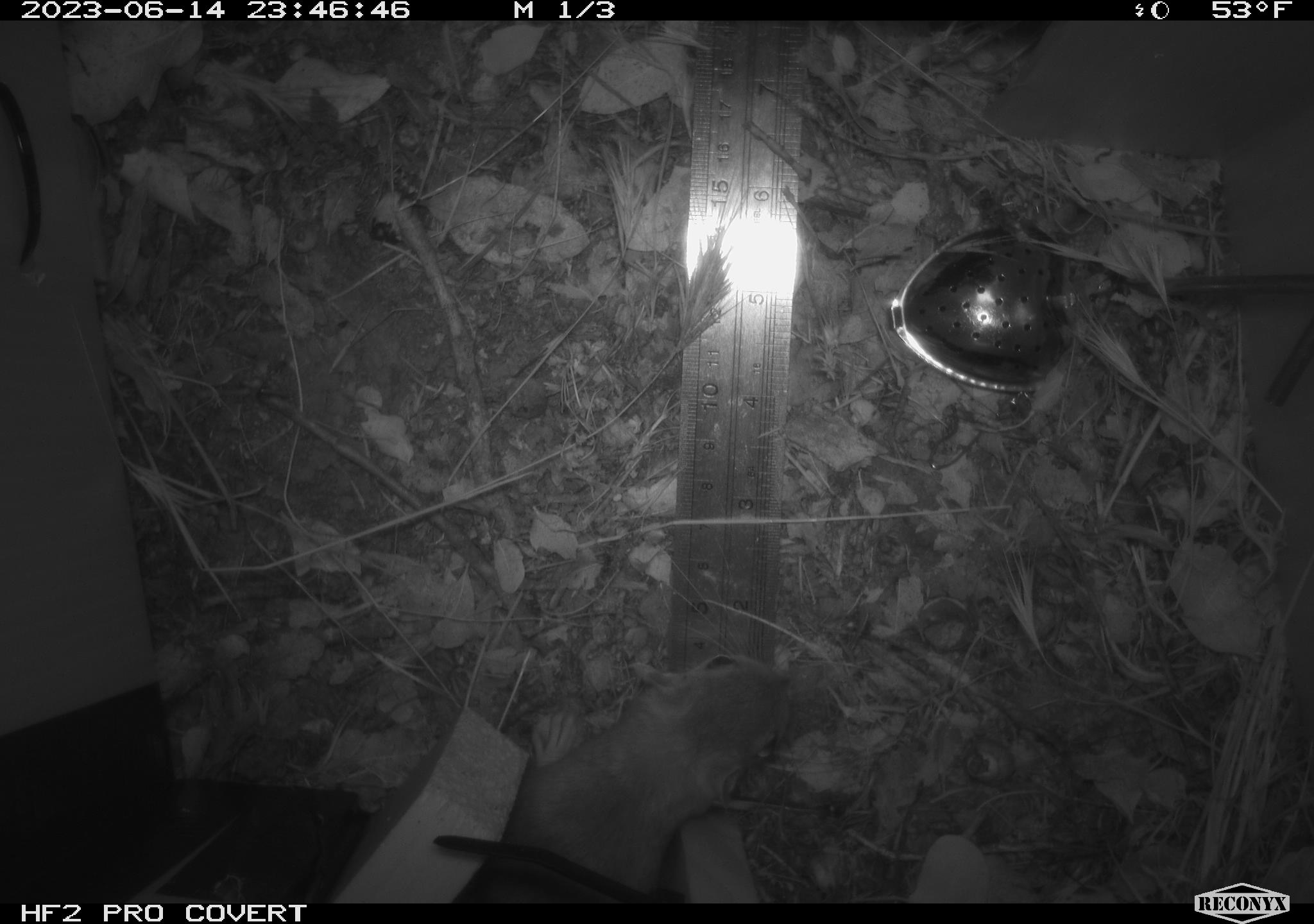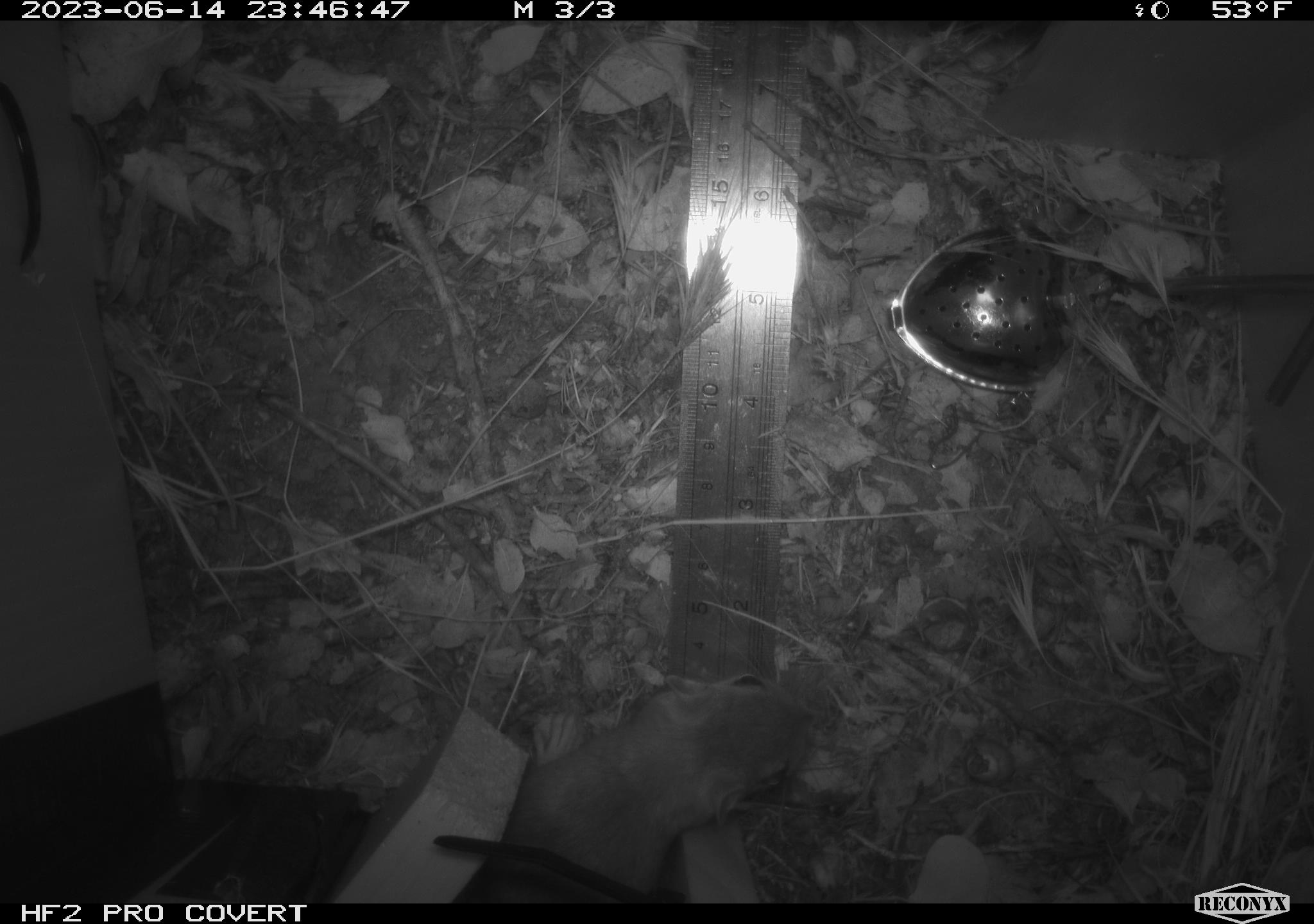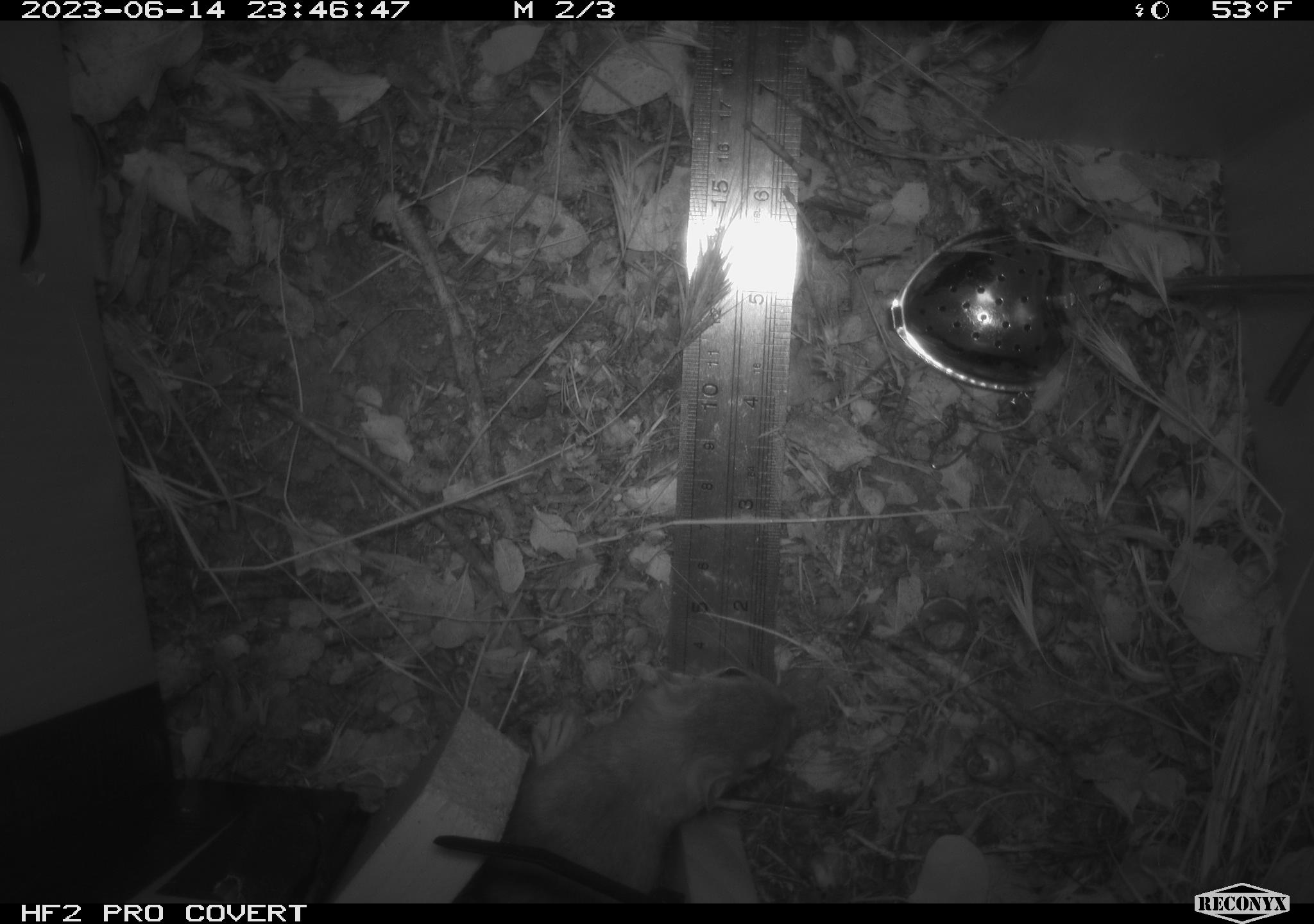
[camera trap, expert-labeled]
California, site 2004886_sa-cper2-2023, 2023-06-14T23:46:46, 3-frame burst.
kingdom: Animalia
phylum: Chordata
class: Mammalia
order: Rodentia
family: Heteromyidae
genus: Dipodomys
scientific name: Dipodomys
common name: kangaroo rats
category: dipodomys species